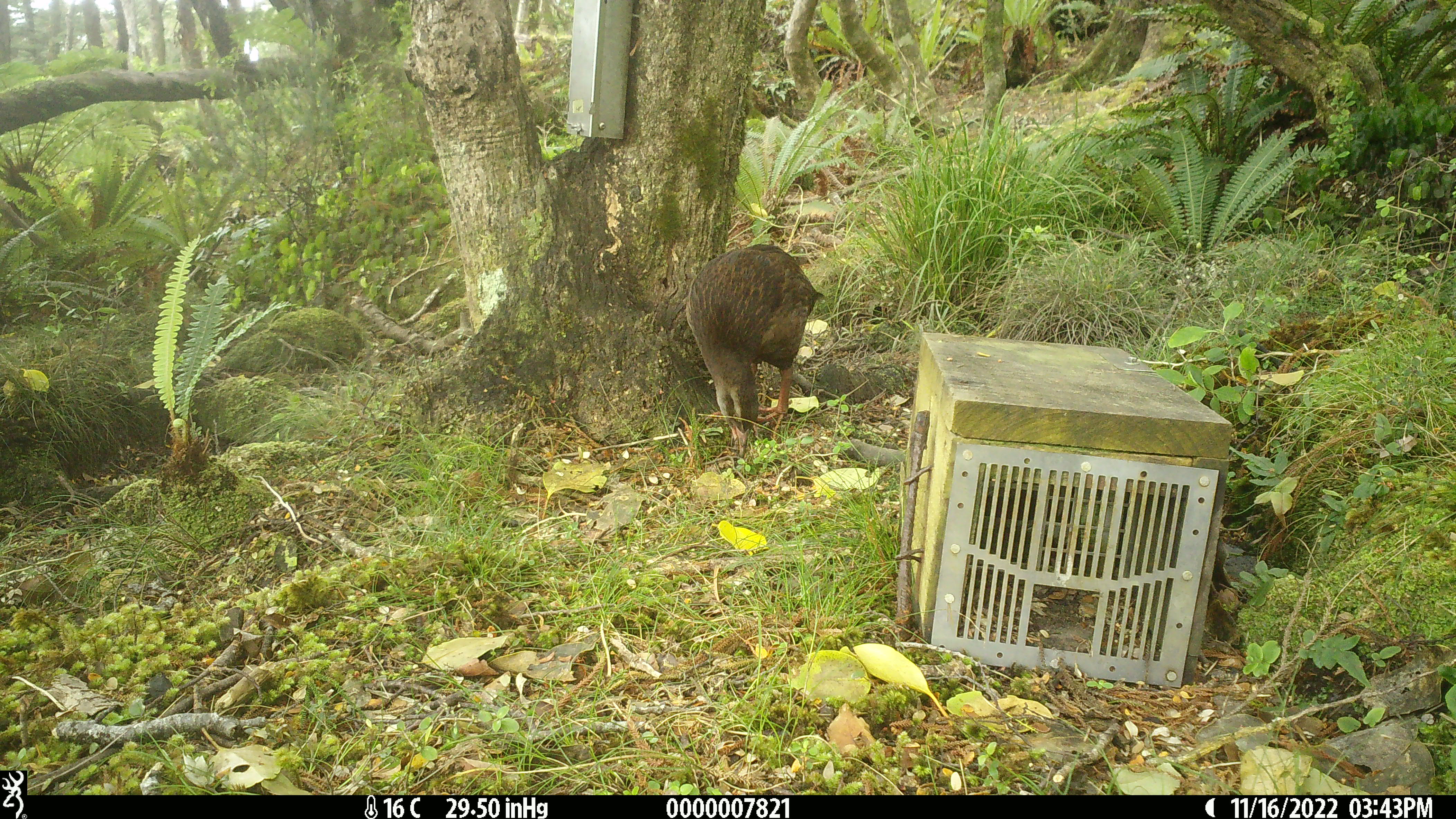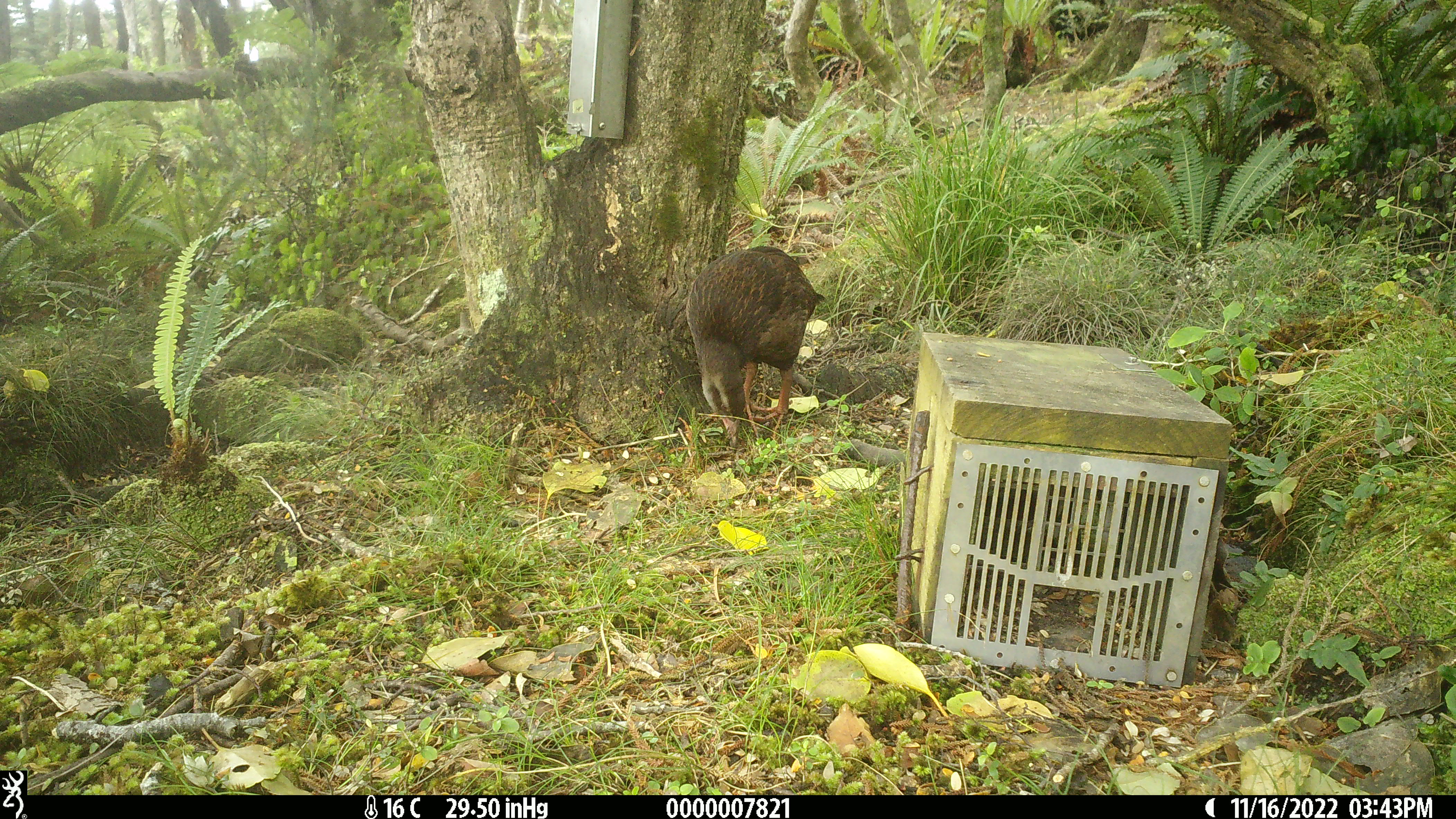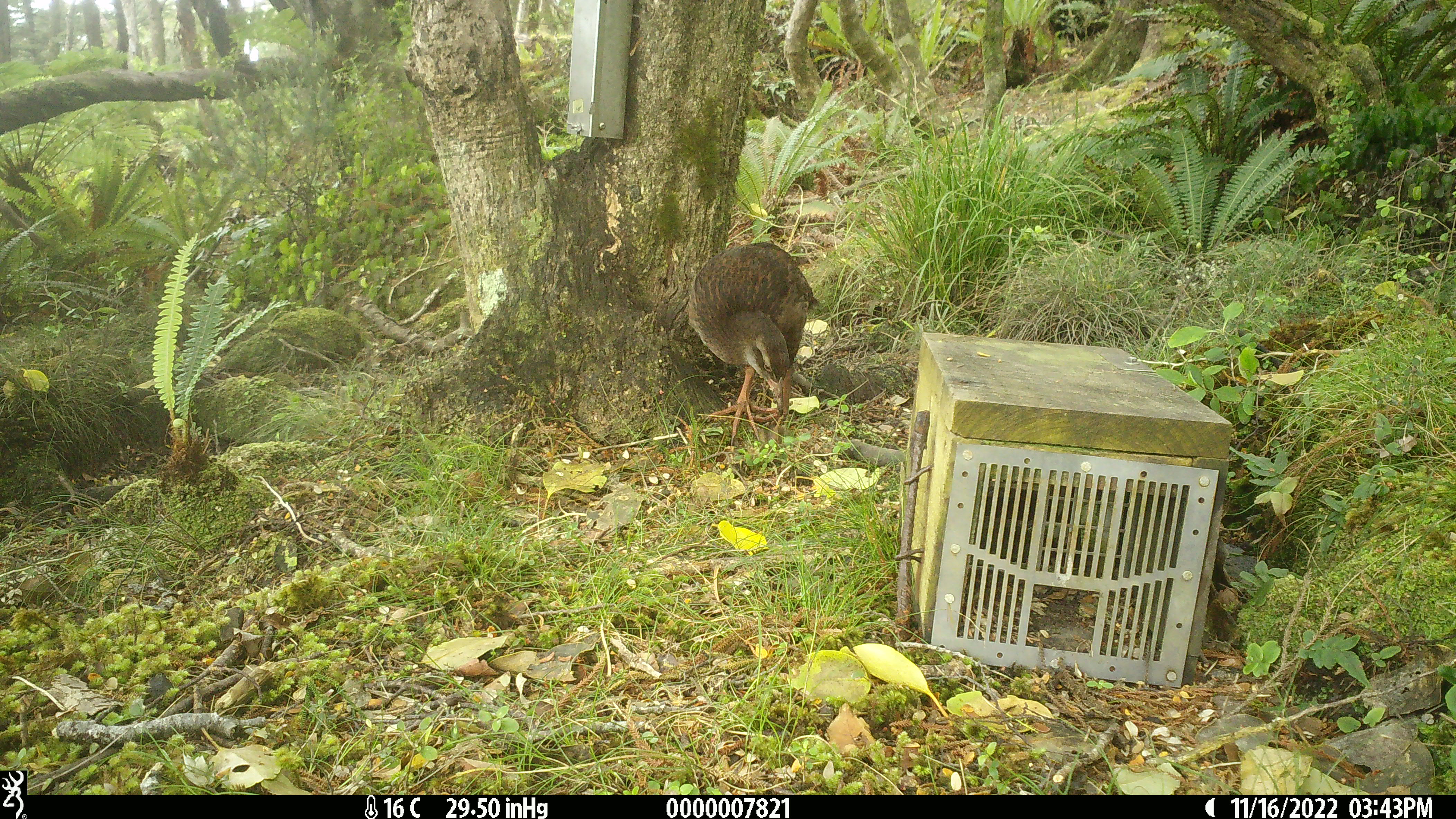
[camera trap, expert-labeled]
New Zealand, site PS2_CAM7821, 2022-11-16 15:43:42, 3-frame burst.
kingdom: Animalia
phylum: Chordata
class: Aves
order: Gruiformes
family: Rallidae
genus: Gallirallus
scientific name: Gallirallus australis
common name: weka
Weka (Gallirallus australis).